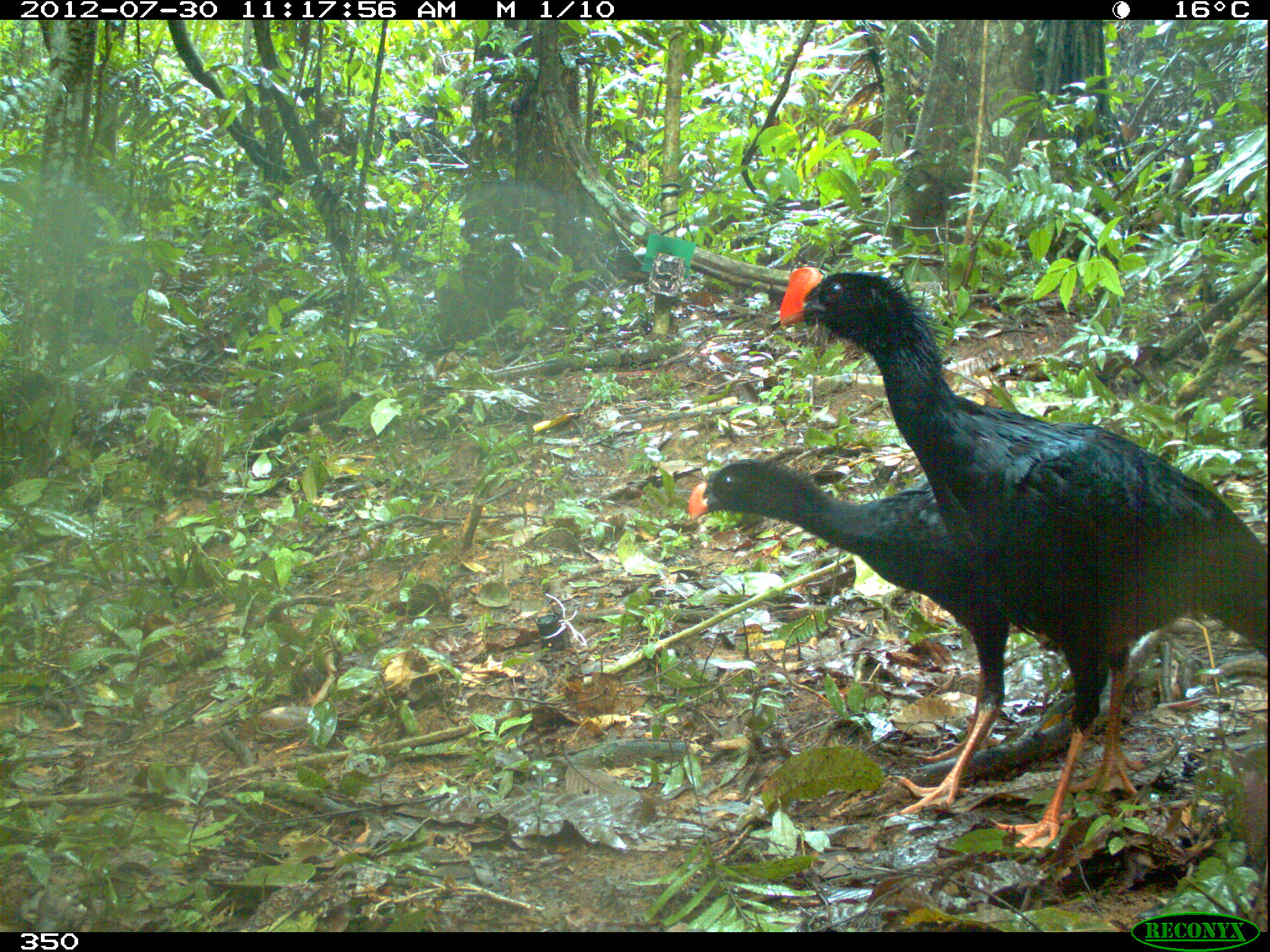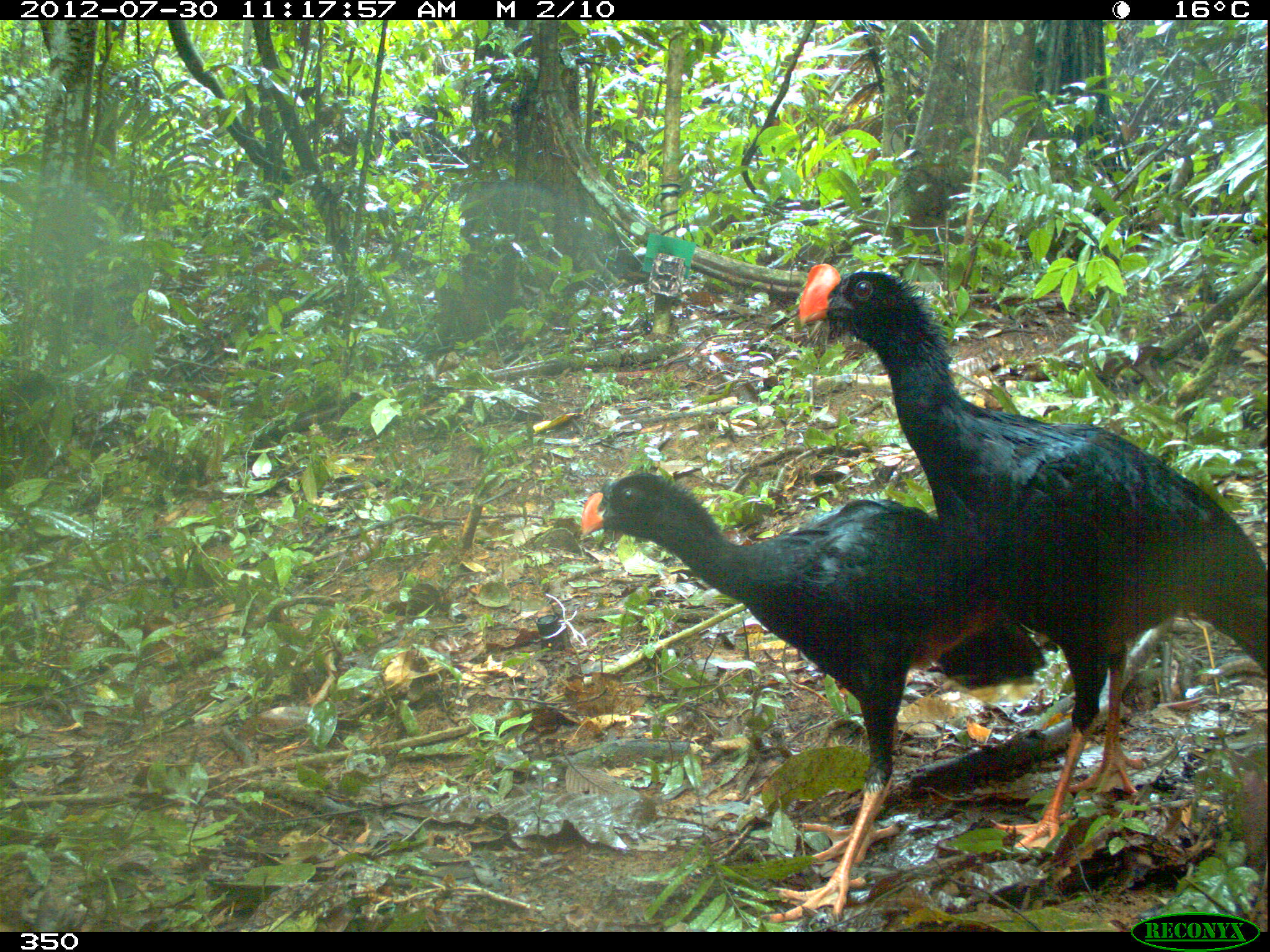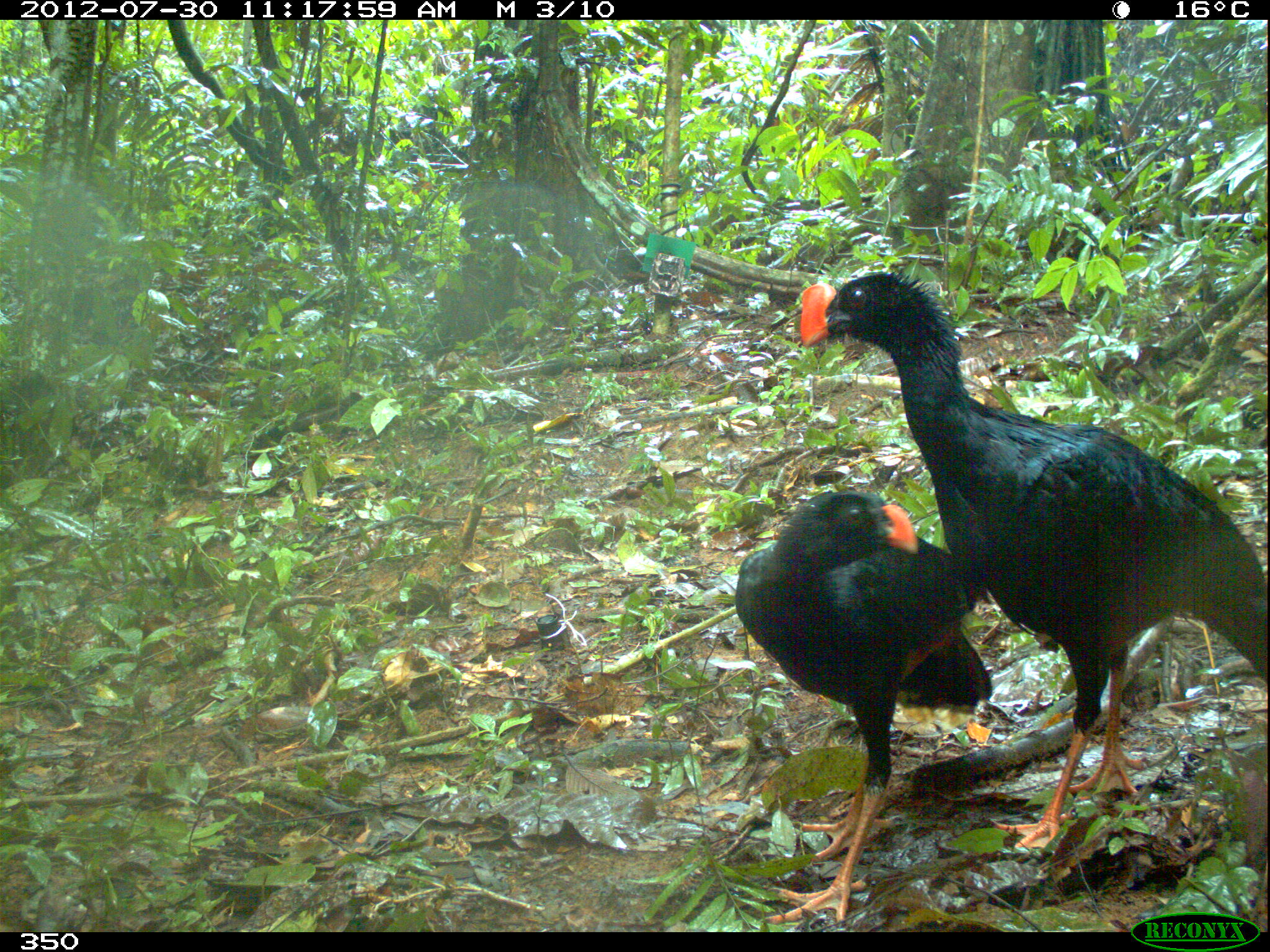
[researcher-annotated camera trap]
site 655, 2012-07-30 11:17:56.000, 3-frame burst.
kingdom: Animalia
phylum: Chordata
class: Aves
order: Galliformes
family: Cracidae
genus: Mitu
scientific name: Mitu tuberosum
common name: razor-billed curassow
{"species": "Mitu tuberosum (razor-billed curassow)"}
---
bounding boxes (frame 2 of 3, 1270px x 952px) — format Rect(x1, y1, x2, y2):
mitu tuberosum: Rect(796, 264, 1267, 848); Rect(582, 469, 1048, 924)